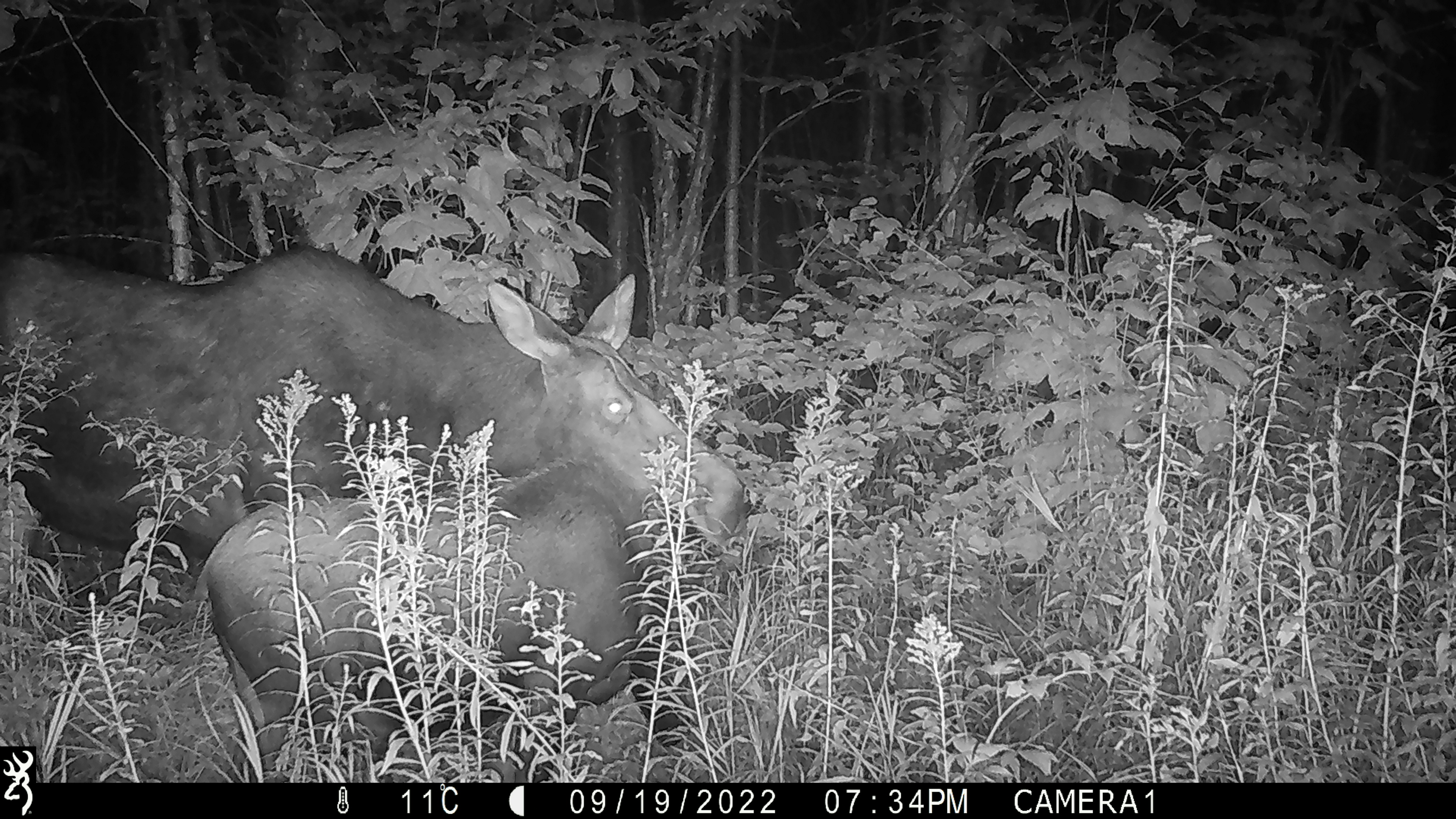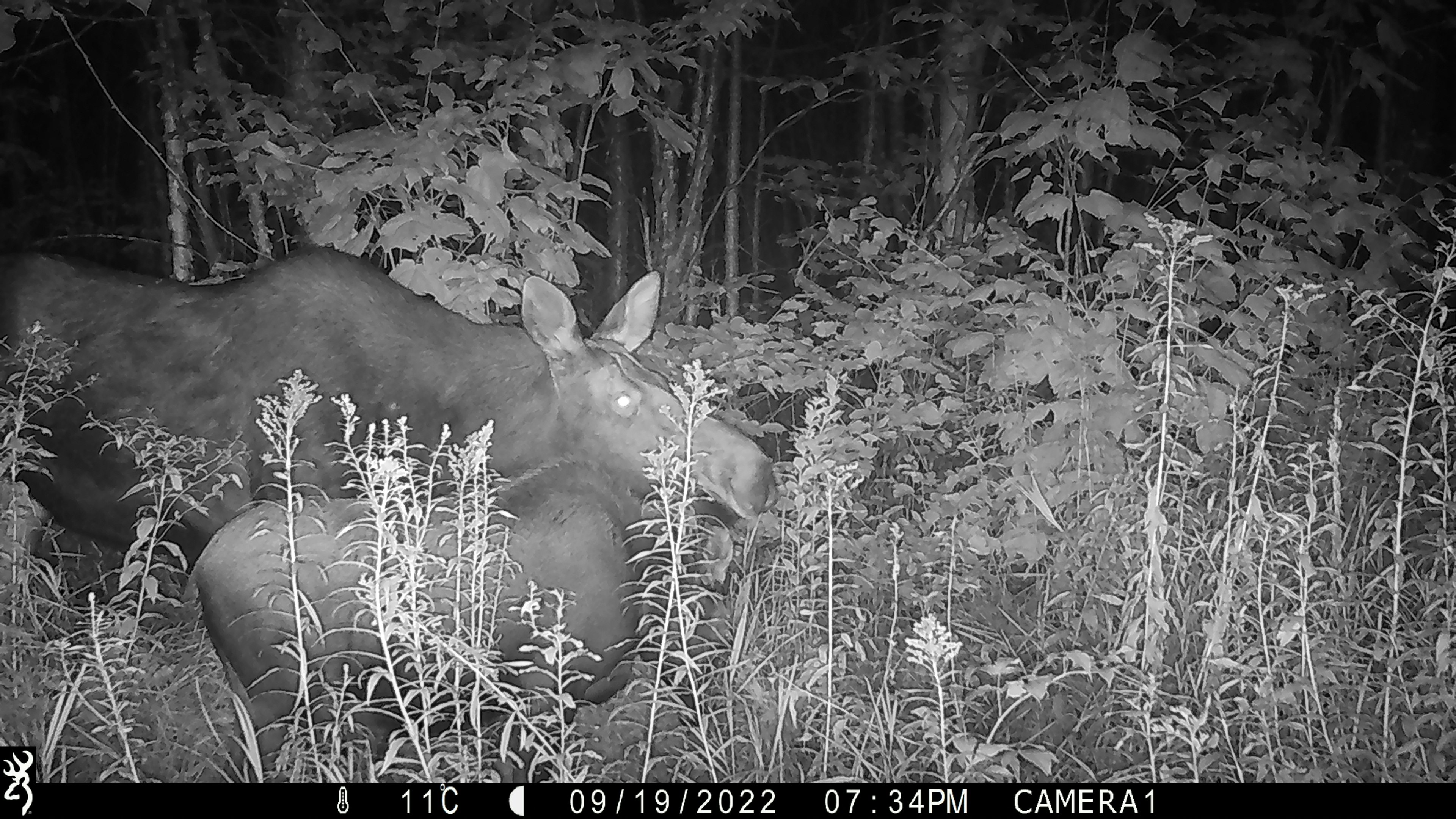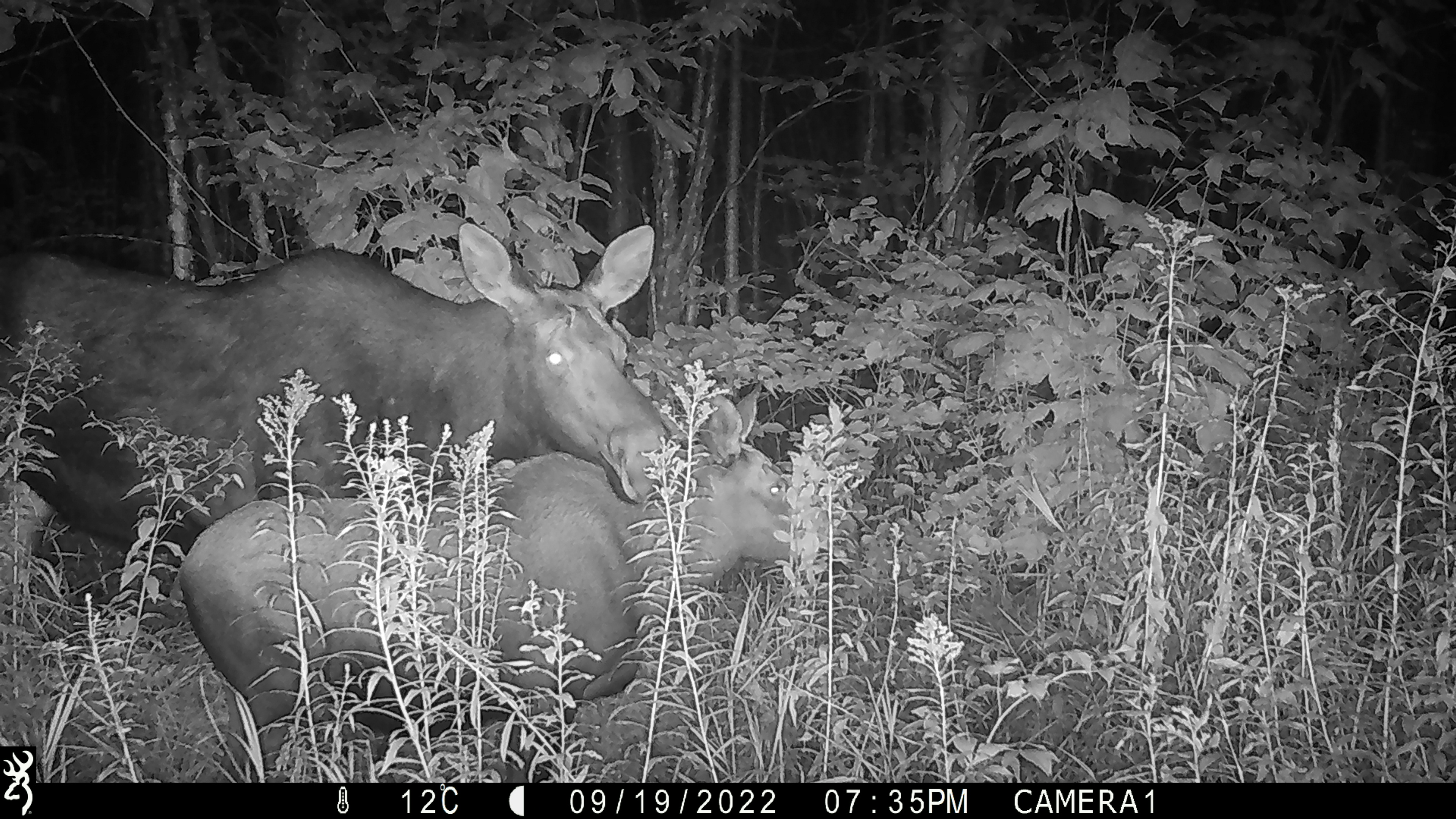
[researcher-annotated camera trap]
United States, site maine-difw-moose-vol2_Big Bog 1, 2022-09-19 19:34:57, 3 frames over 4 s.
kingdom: Animalia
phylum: Chordata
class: Mammalia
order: Artiodactyla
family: Cervidae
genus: Alces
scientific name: Alces alces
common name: moose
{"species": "moose (Alces alces)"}